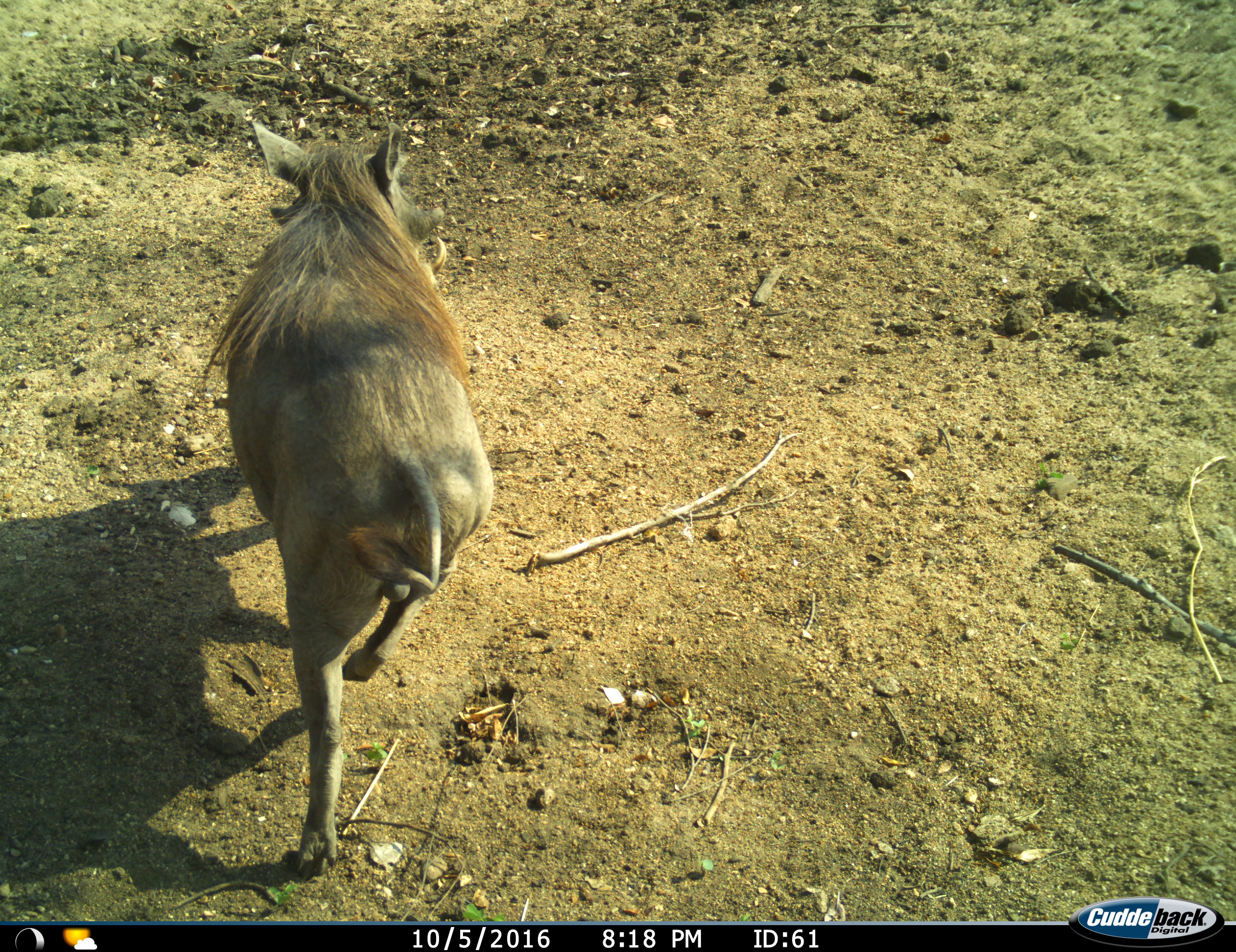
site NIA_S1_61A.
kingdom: Animalia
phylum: Chordata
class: Mammalia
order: Artiodactyla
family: Suidae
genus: Phacochoerus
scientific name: Phacochoerus africanus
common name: warthog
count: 1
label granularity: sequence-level